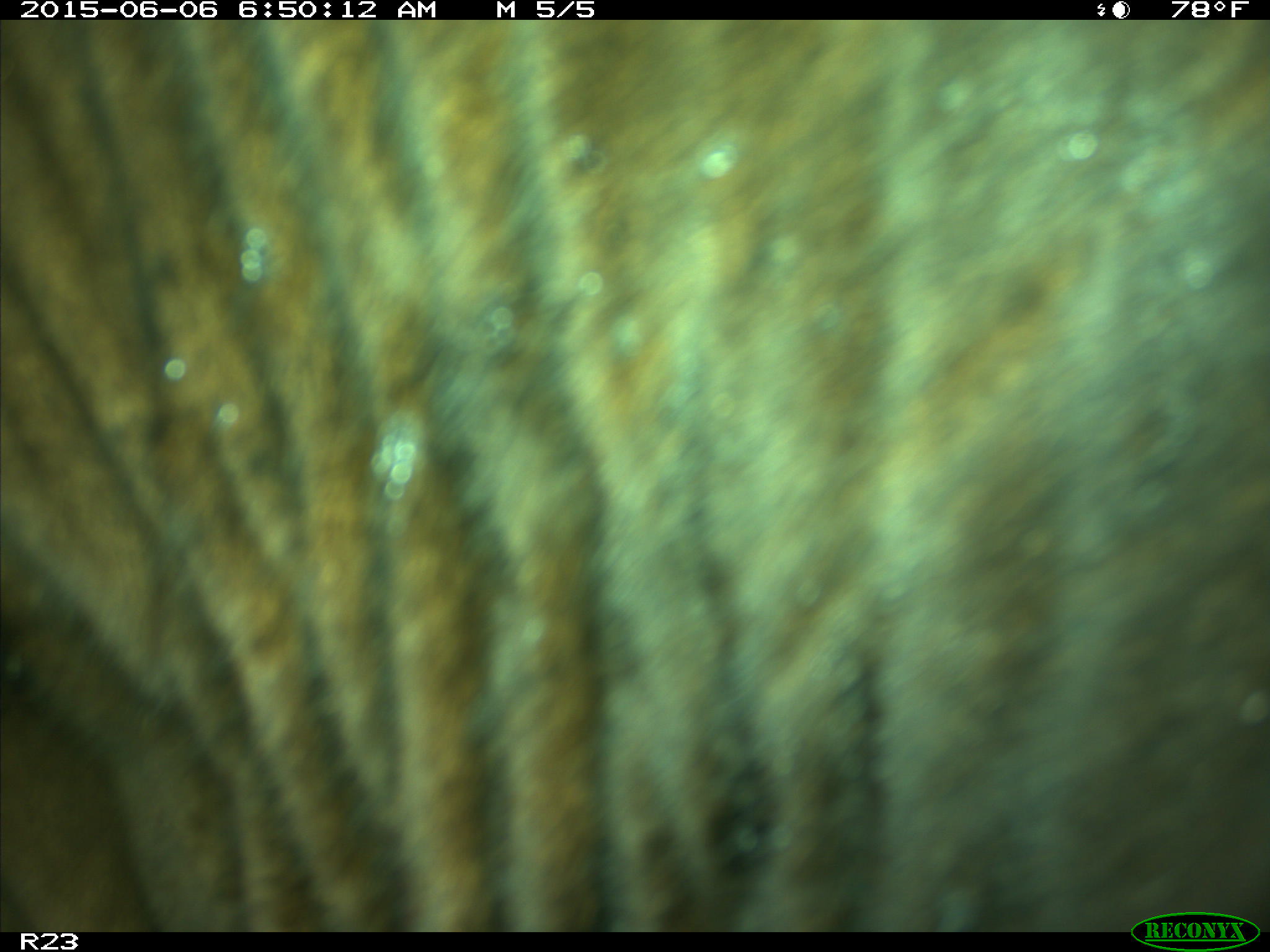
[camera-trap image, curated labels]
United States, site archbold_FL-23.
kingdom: Animalia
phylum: Chordata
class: Mammalia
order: Artiodactyla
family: Bovidae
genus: Bos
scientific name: Bos taurus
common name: domestic cow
Bos taurus (domestic cow).